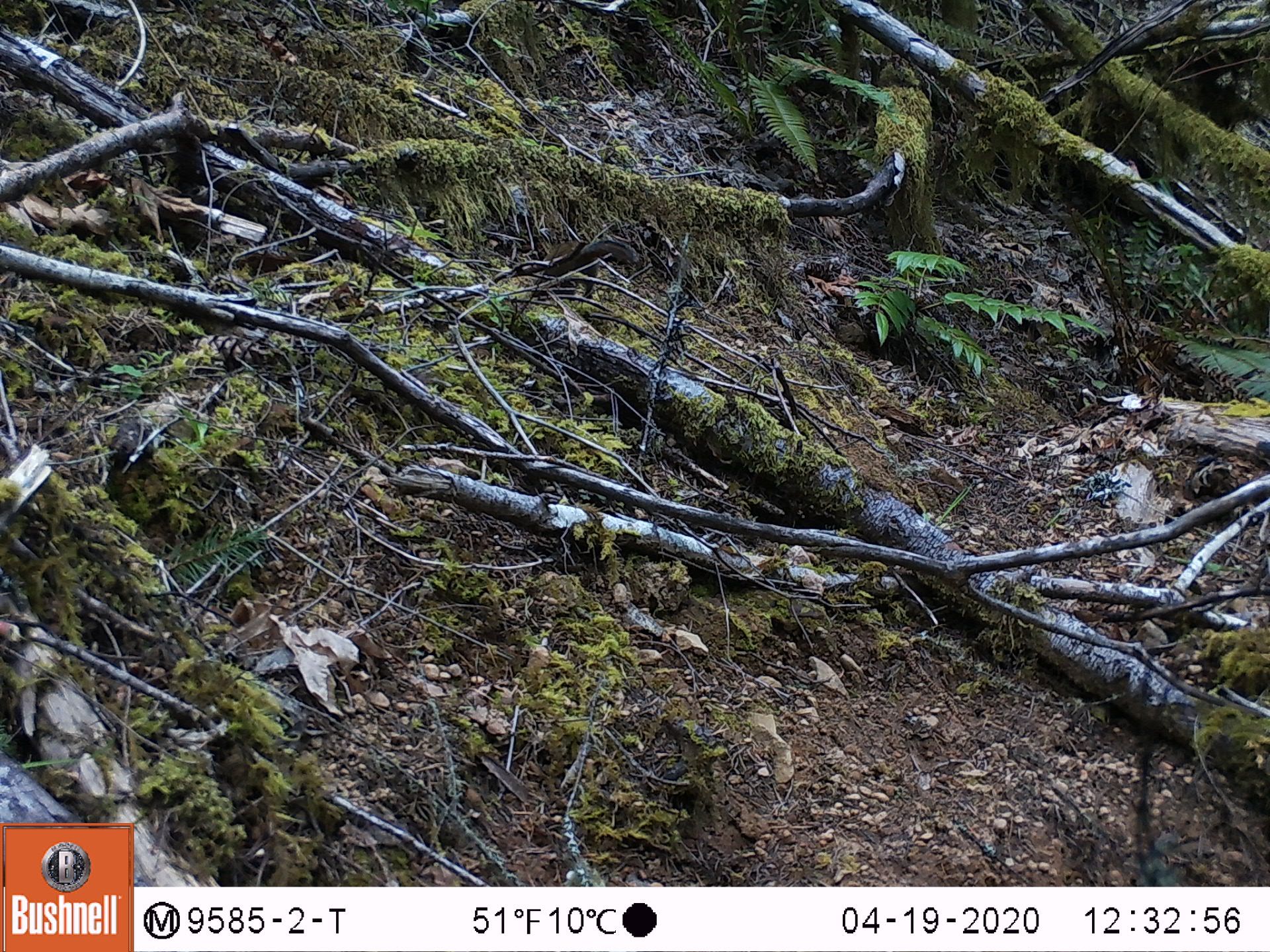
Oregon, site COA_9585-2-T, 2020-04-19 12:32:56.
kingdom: Animalia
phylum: Chordata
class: Mammalia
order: Rodentia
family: Sciuridae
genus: Neotamias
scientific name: Neotamias townsendii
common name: townsend's chipmunk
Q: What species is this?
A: Townsend's chipmunk (Neotamias townsendii).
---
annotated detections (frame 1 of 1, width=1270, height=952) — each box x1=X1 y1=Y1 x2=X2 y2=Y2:
townsend's chipmunk: x1=532 y1=233 x2=645 y2=297